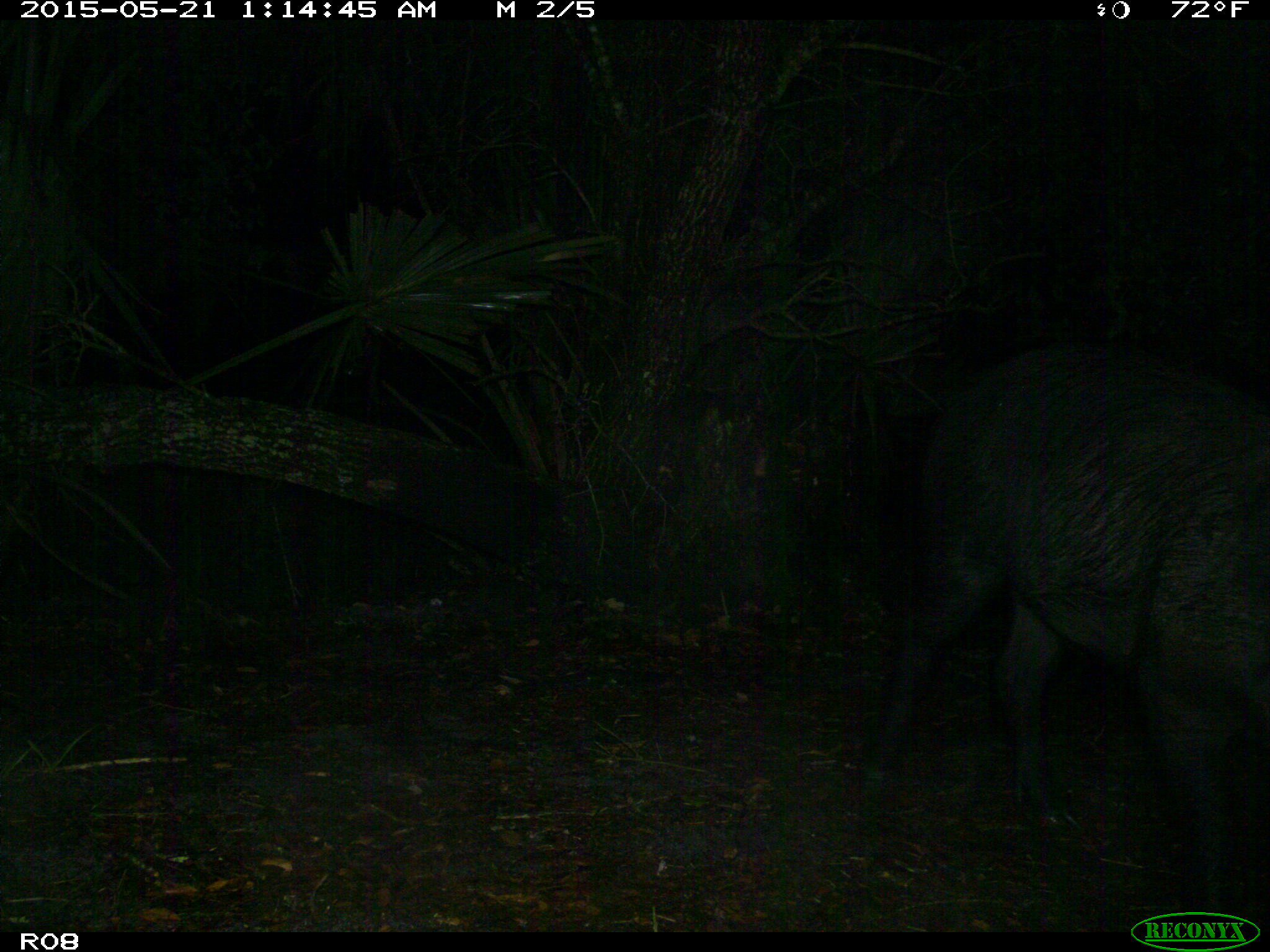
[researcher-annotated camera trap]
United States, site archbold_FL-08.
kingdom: Animalia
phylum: Chordata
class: Mammalia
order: Artiodactyla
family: Suidae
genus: Sus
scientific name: Sus scrofa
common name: wild boar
Sus scrofa (wild boar).